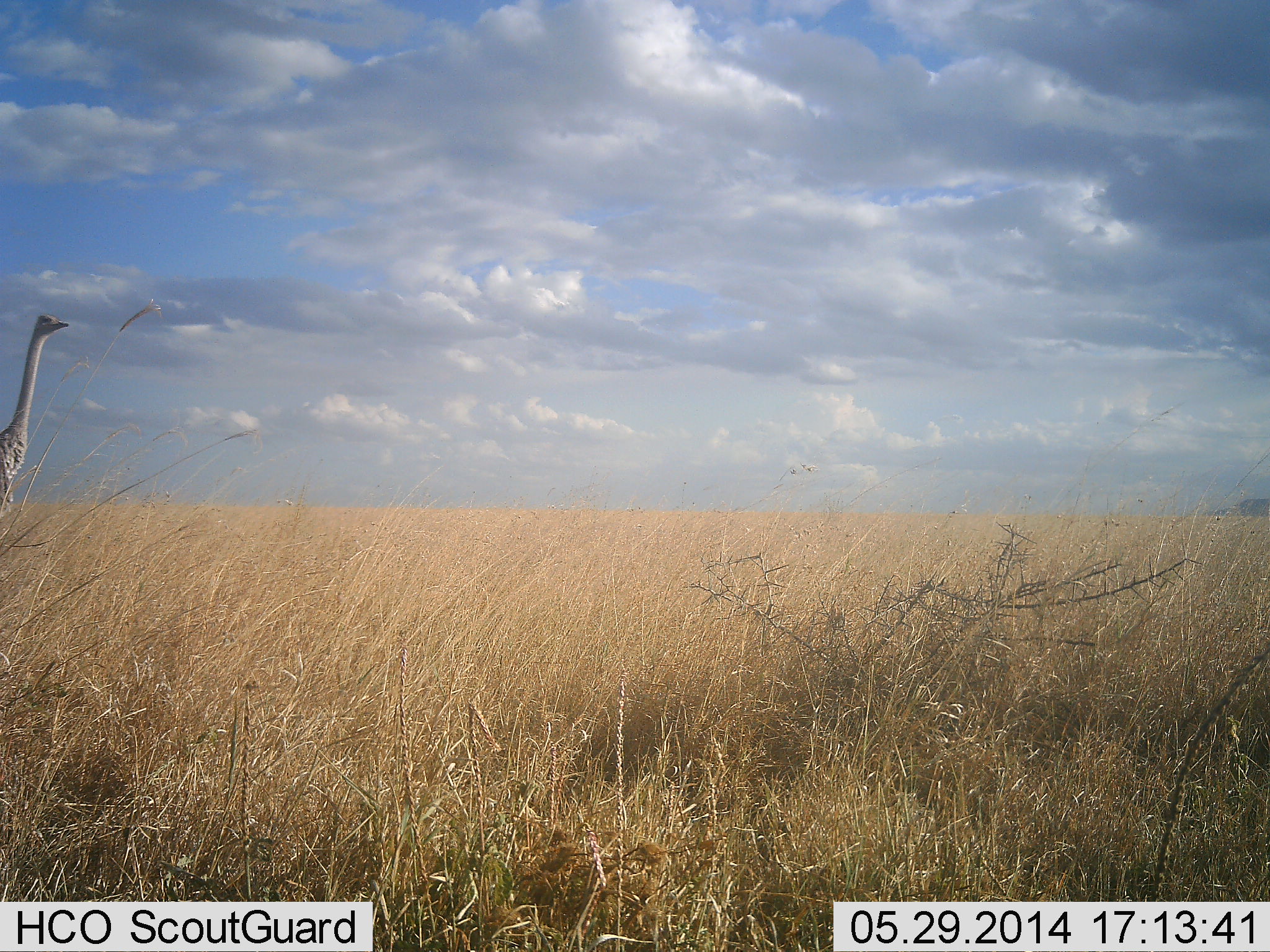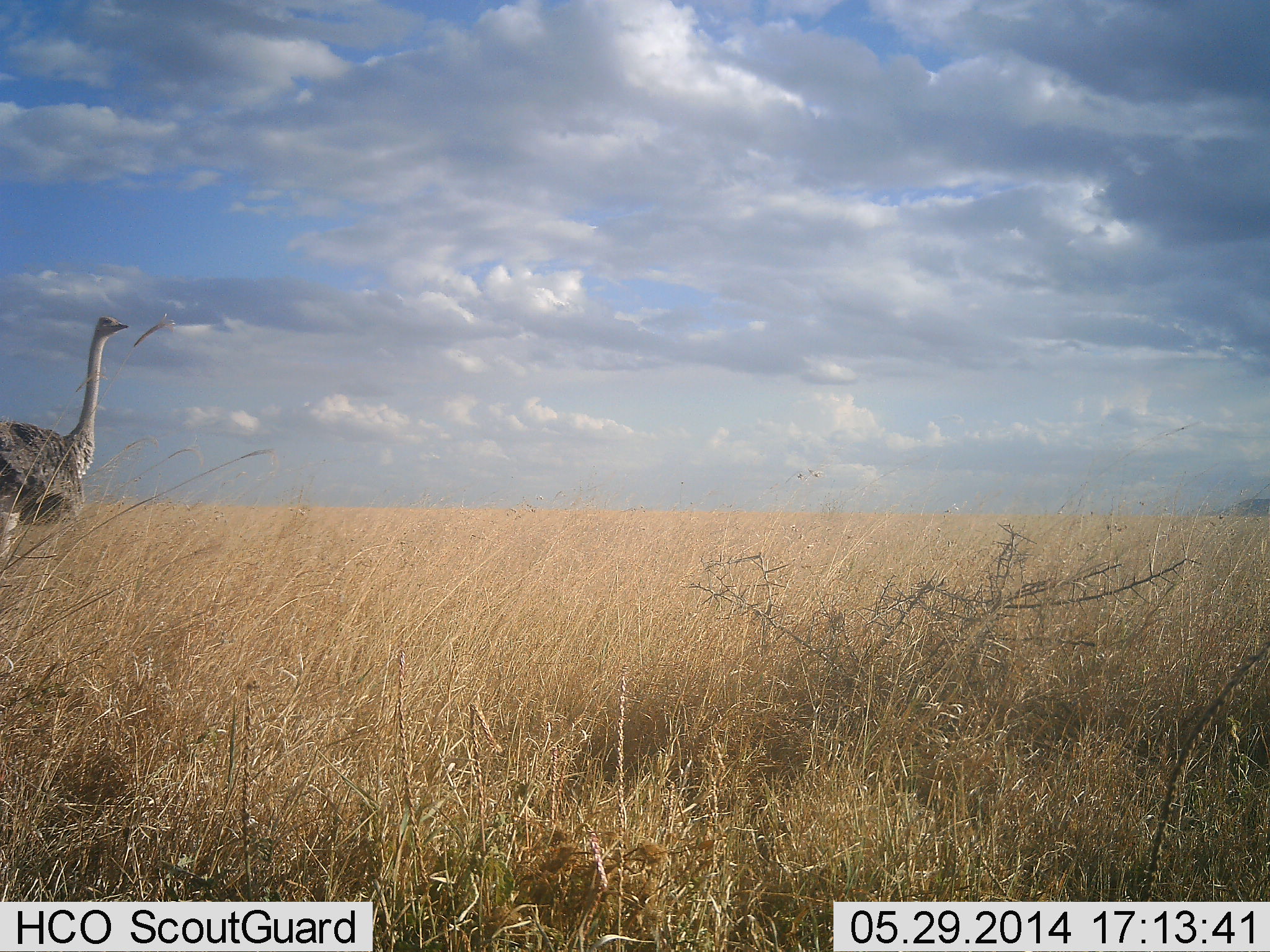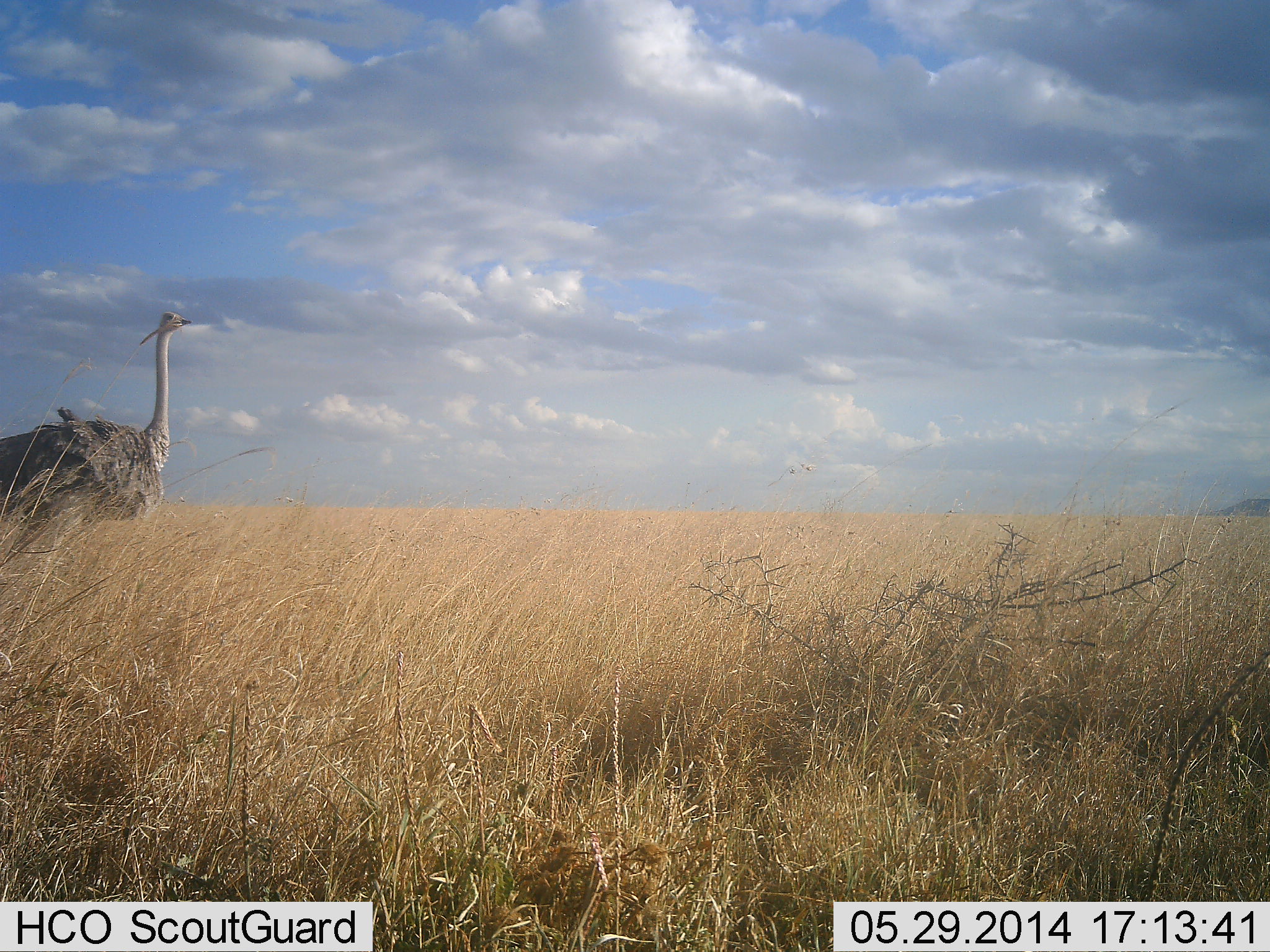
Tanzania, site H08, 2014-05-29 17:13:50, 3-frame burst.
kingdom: Animalia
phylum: Chordata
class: Aves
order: Struthioniformes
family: Struthionidae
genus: Struthio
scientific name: Struthio camelus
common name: ostrich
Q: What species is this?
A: Ostrich (Struthio camelus).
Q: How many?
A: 1.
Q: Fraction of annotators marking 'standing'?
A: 10%.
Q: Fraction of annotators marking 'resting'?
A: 0%.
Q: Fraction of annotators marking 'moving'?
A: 90%.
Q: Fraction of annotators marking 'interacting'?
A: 0%.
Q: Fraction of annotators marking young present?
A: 0%.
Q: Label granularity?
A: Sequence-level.